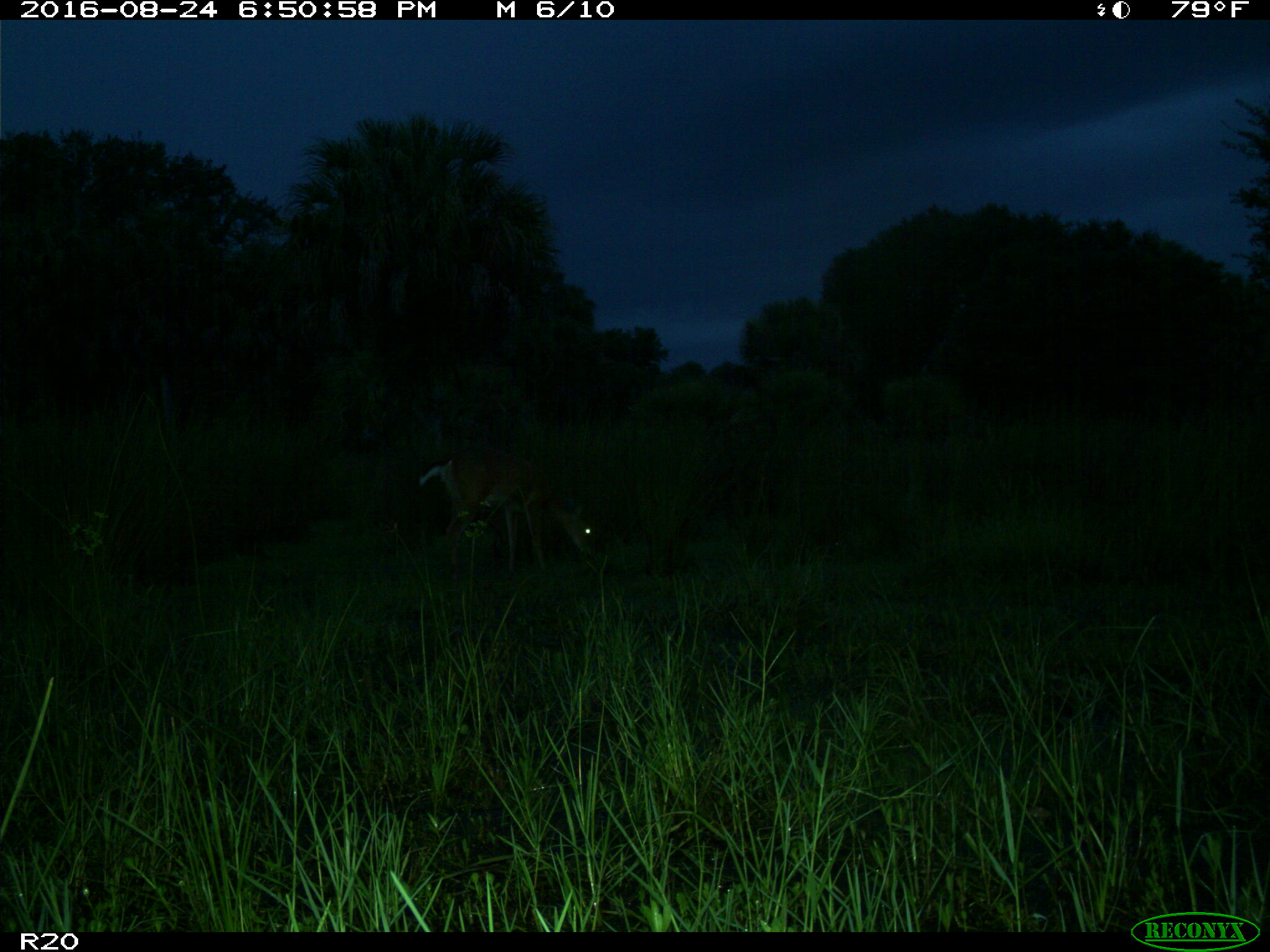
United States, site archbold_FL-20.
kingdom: Animalia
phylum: Chordata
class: Mammalia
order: Artiodactyla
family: Cervidae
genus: Odocoileus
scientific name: Odocoileus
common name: deer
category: unidentified deer